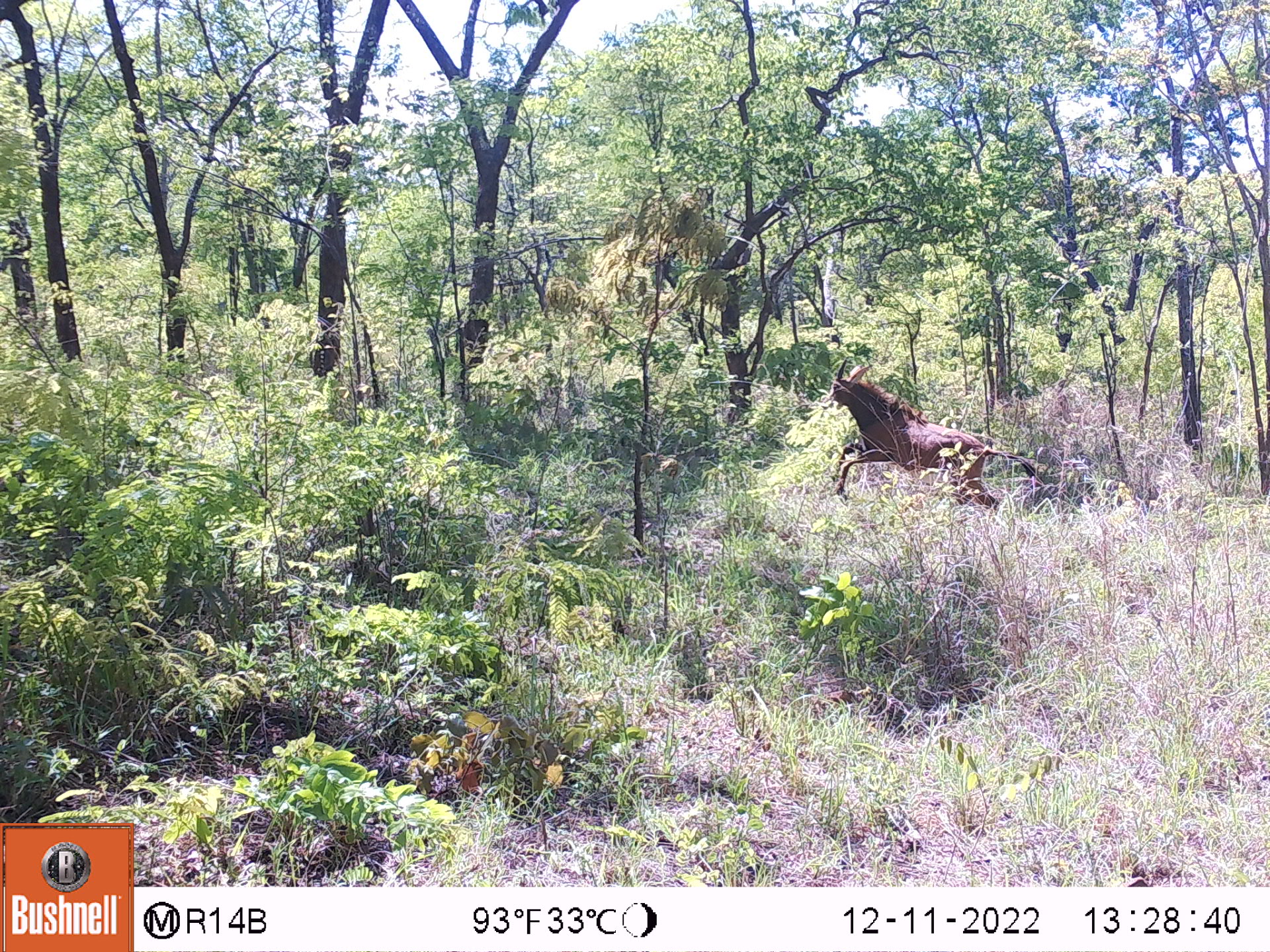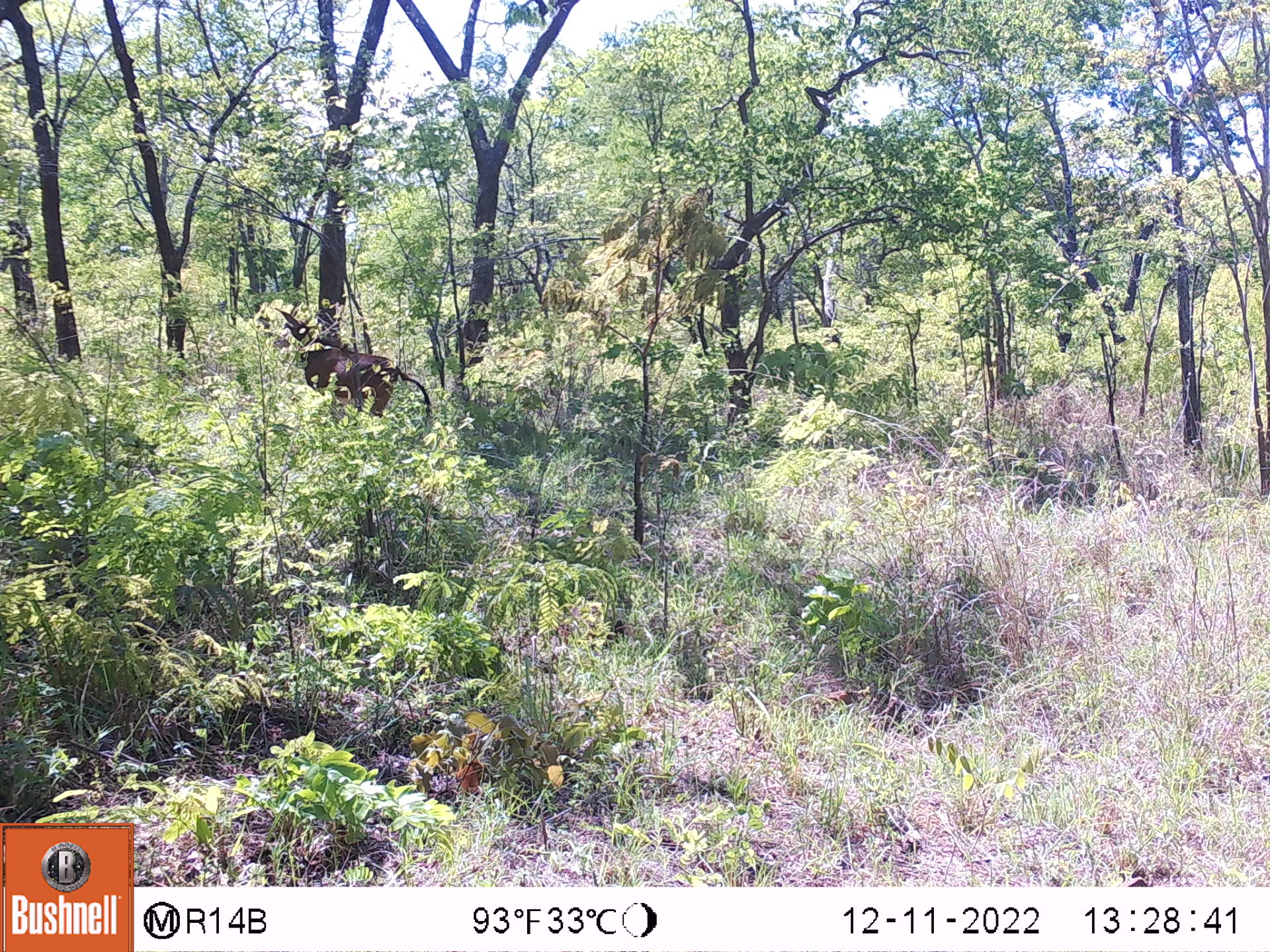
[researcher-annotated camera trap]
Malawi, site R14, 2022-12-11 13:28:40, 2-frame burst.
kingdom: Animalia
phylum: Chordata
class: Mammalia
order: Artiodactyla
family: Bovidae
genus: Hippotragus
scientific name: Hippotragus niger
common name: sable antelope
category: sable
Sable (sable antelope) (Hippotragus niger), count 1.